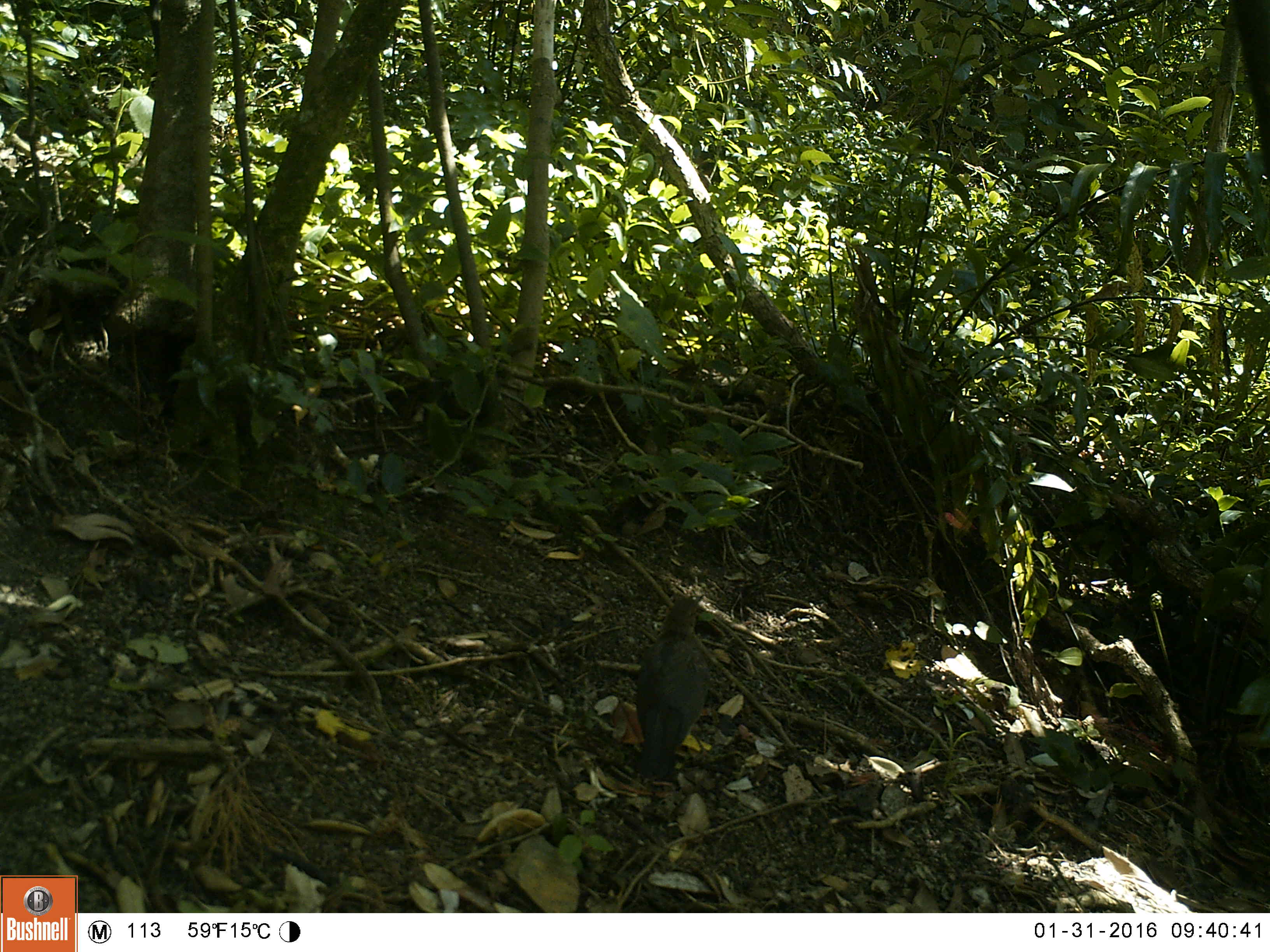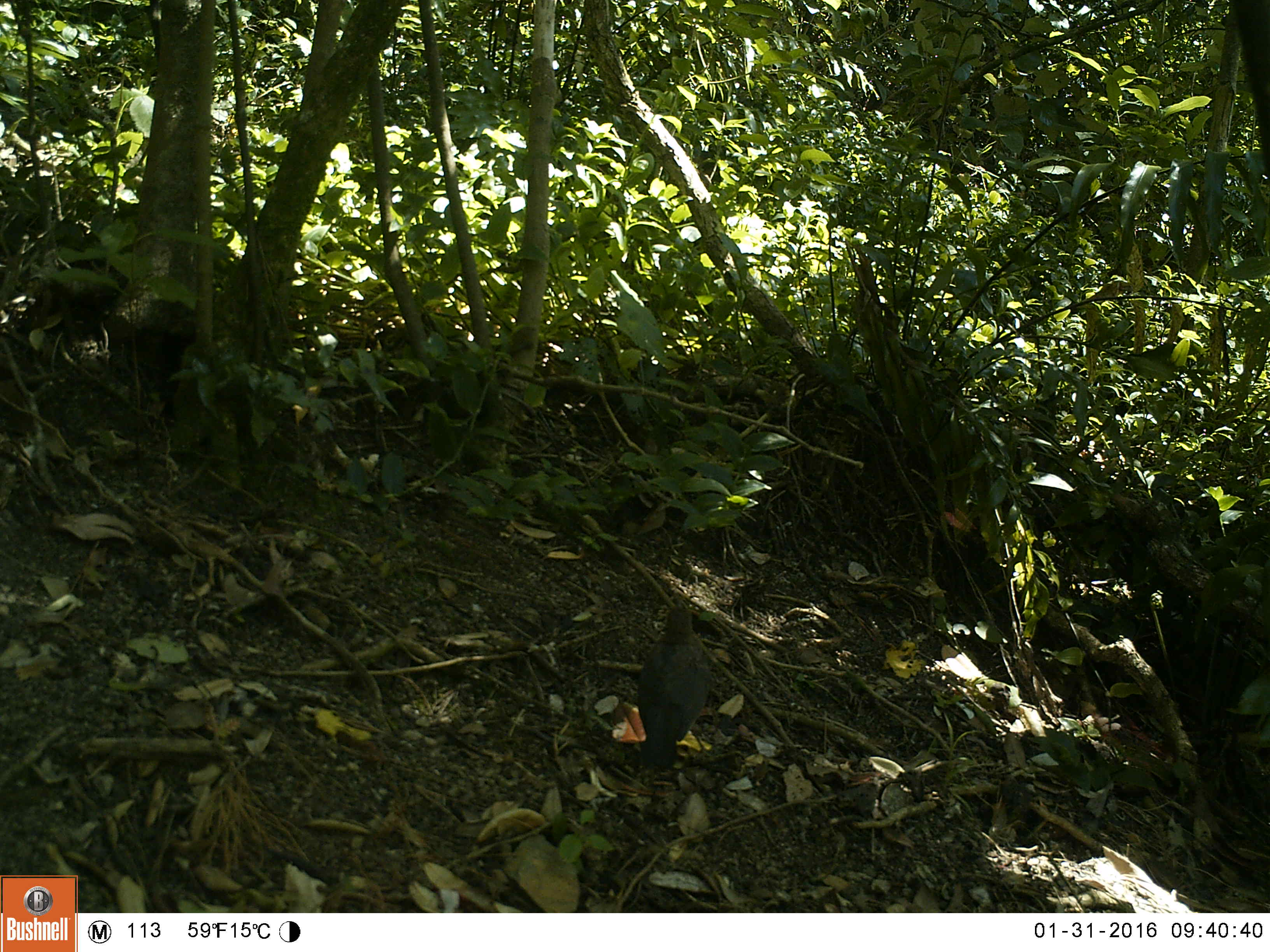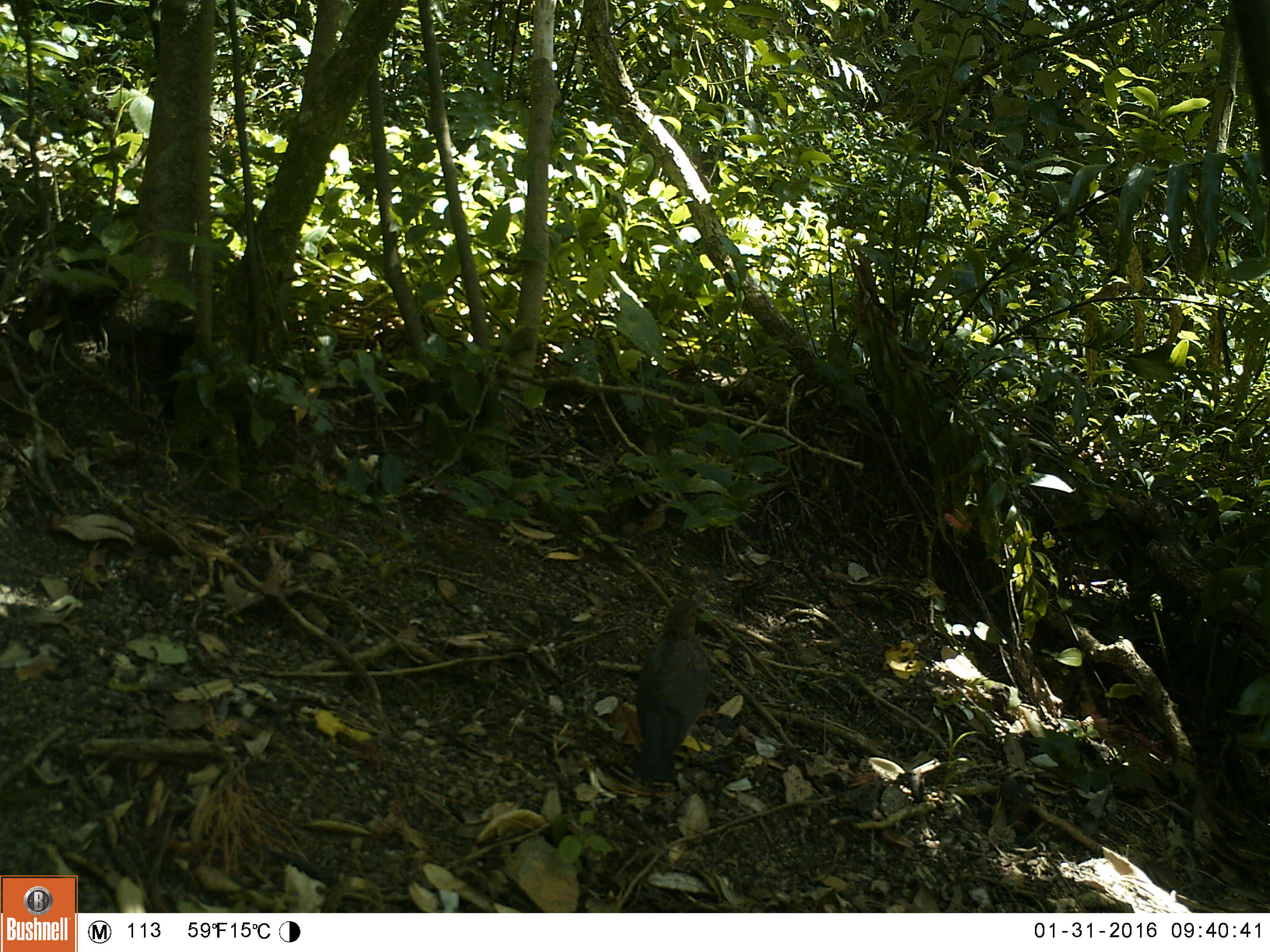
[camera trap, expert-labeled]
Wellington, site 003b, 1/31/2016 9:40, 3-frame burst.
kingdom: Animalia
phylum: Chordata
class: Aves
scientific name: Aves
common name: bird